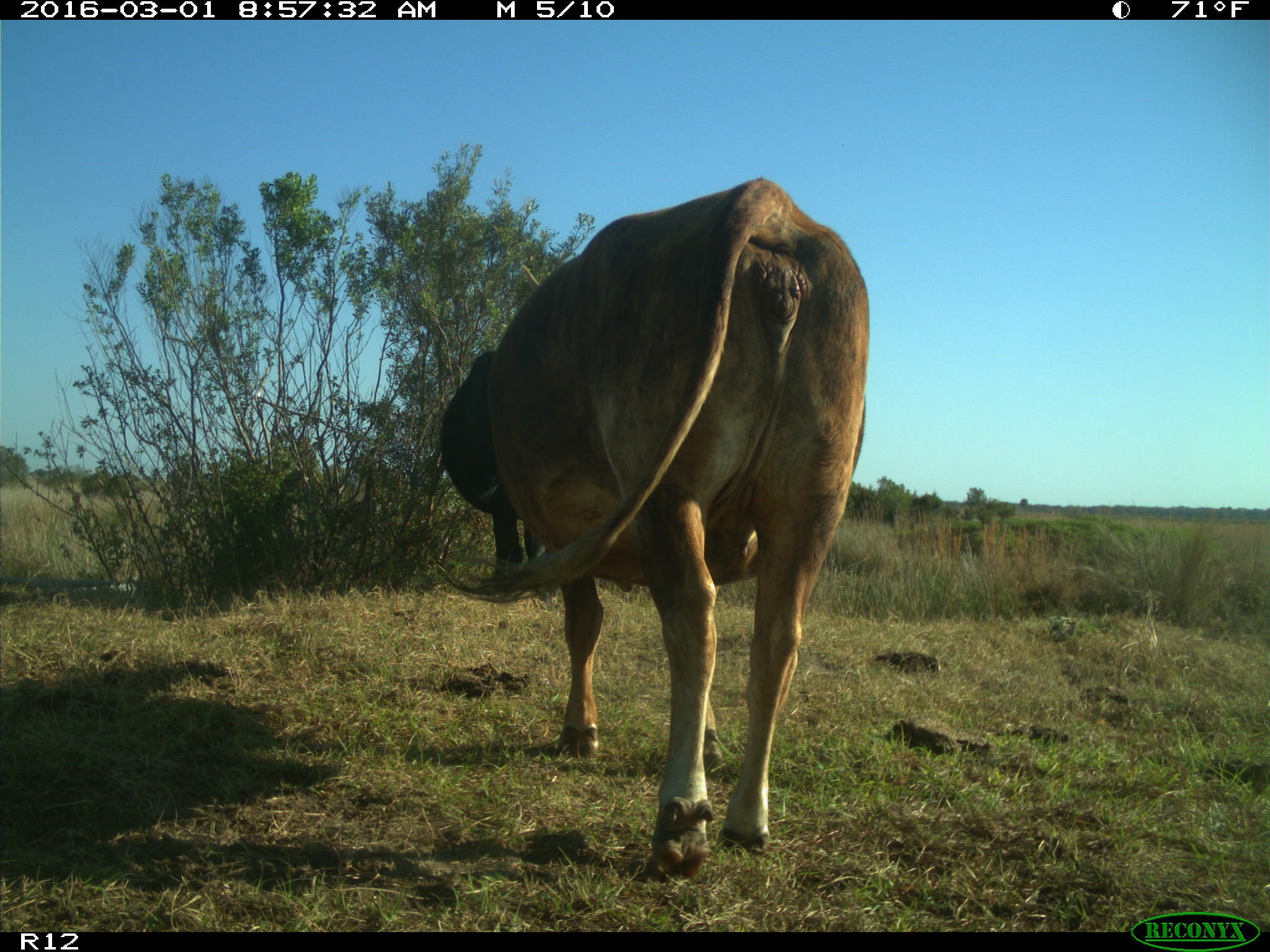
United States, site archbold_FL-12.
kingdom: Animalia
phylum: Chordata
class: Mammalia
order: Artiodactyla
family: Bovidae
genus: Bos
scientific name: Bos taurus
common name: domestic cow